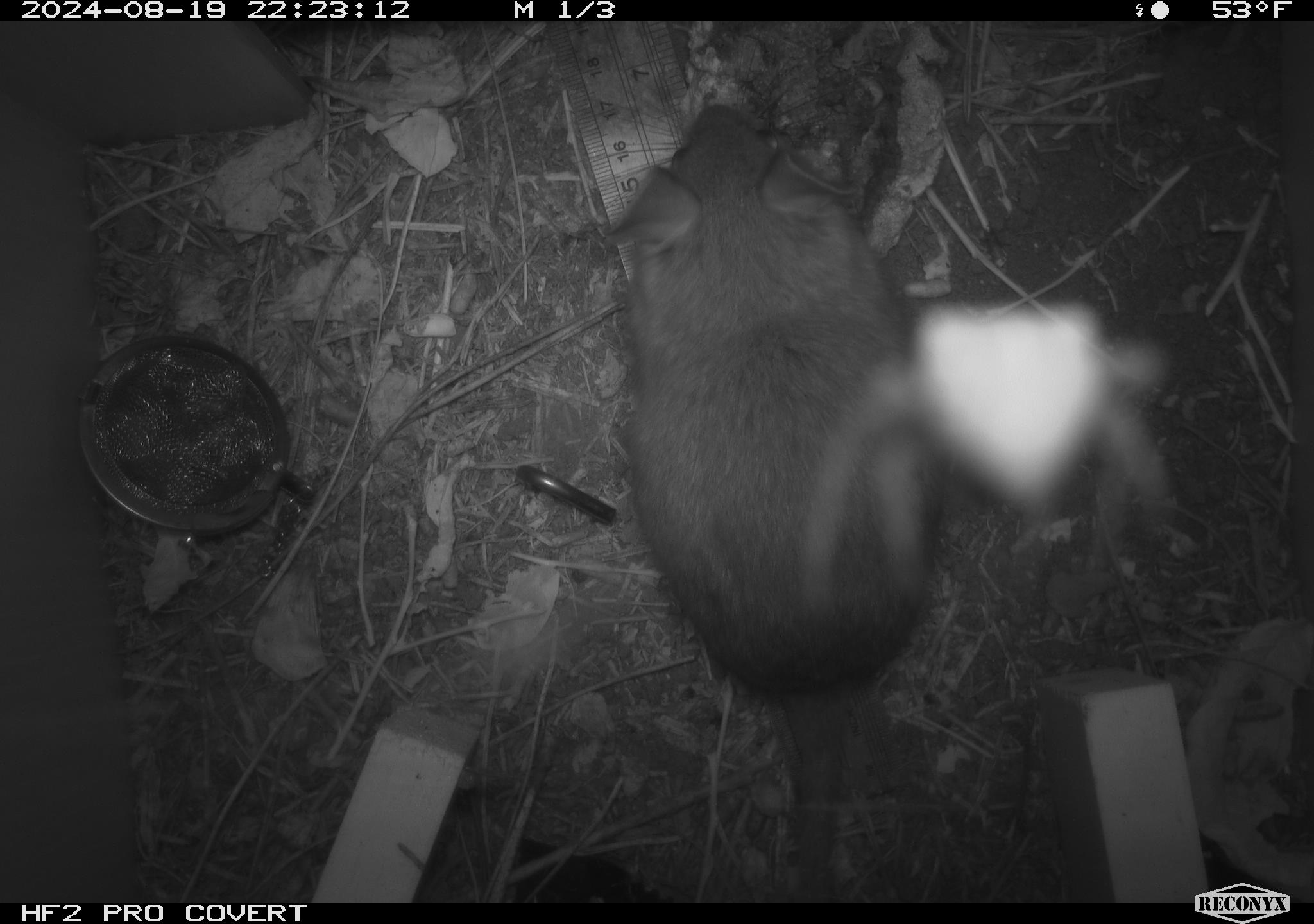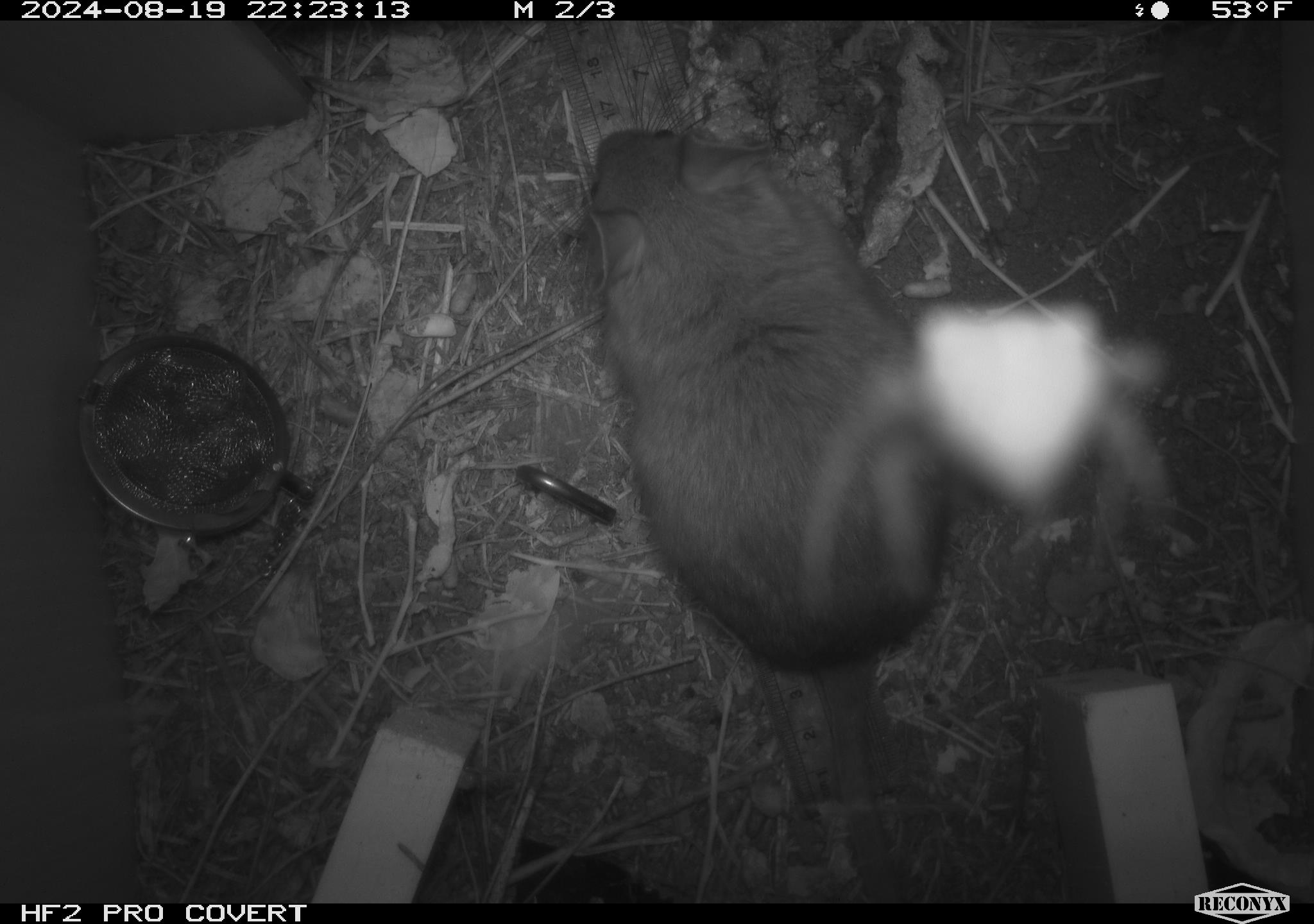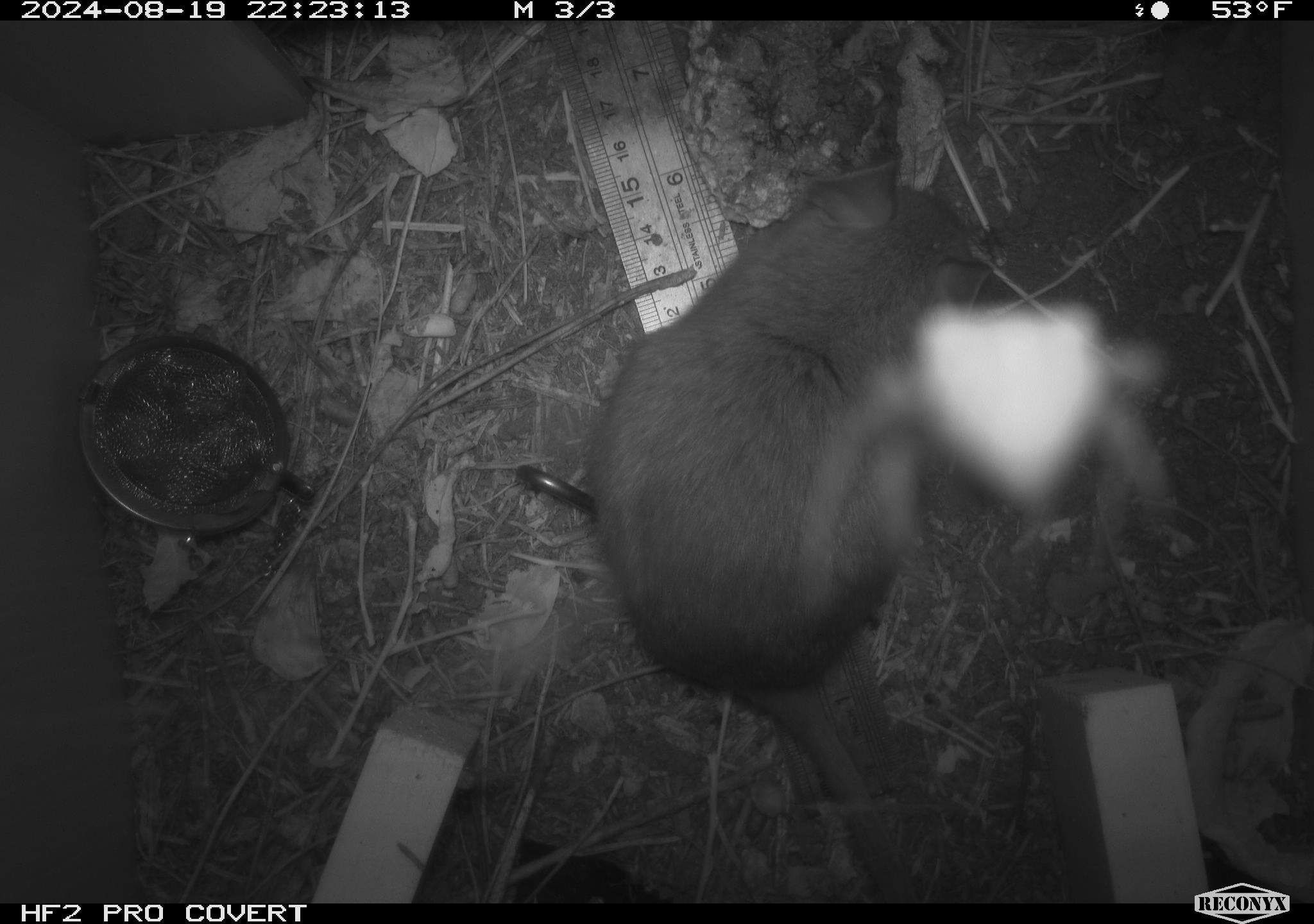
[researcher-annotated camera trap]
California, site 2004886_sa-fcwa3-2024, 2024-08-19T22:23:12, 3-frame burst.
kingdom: Animalia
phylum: Chordata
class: Mammalia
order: Rodentia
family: Cricetidae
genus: Neotoma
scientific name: Neotoma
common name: pack rat or woodrat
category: neotoma species